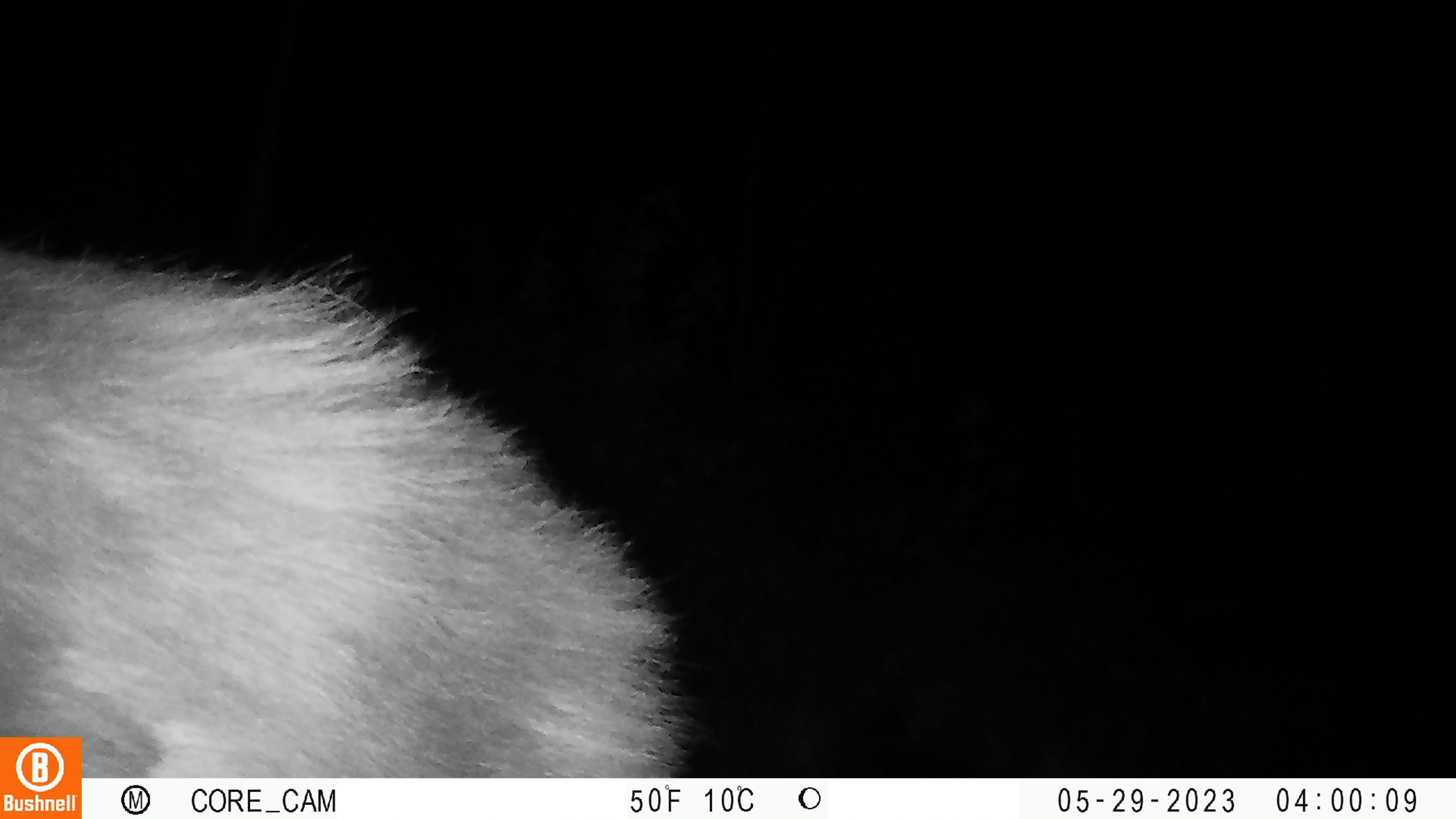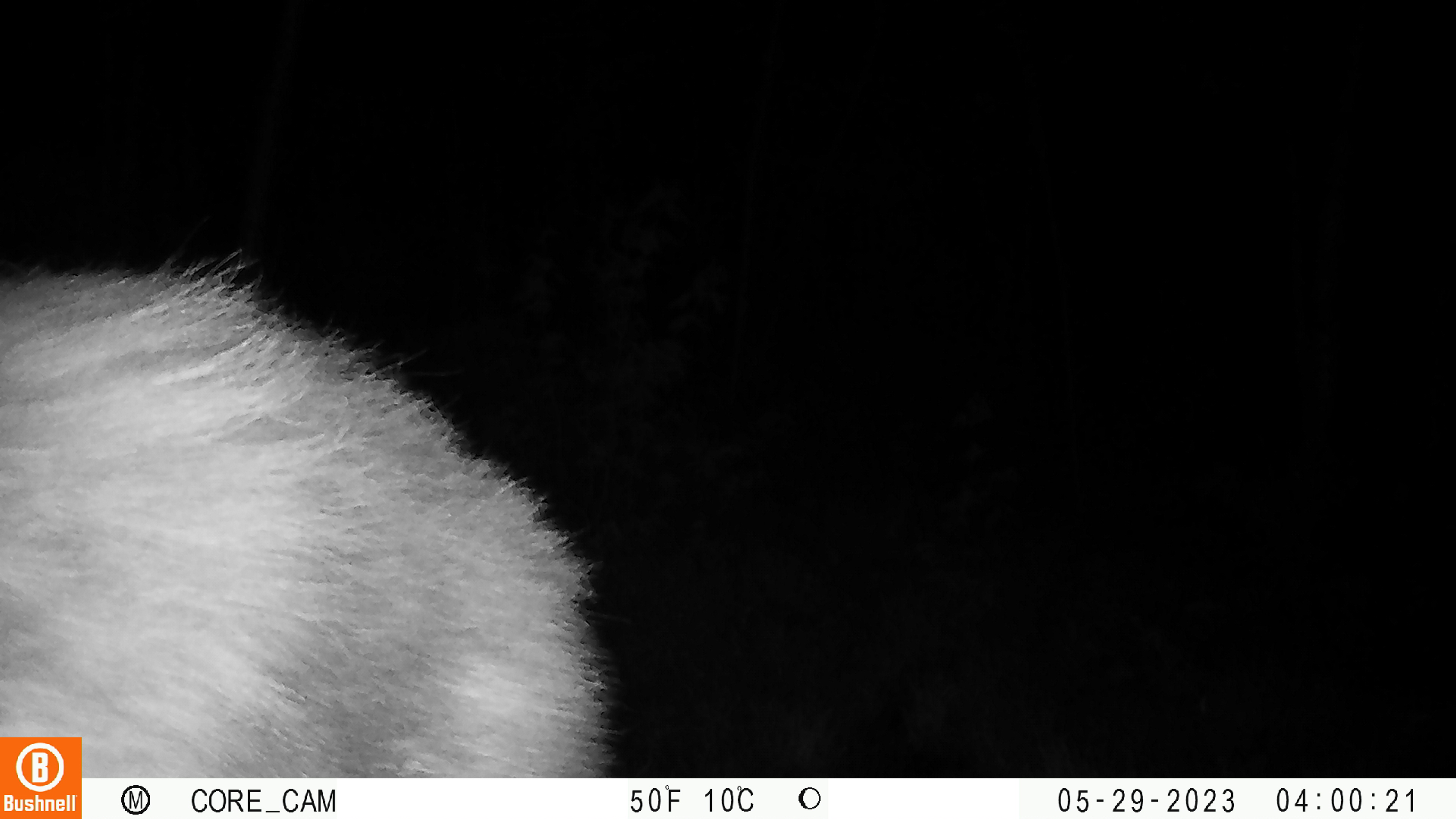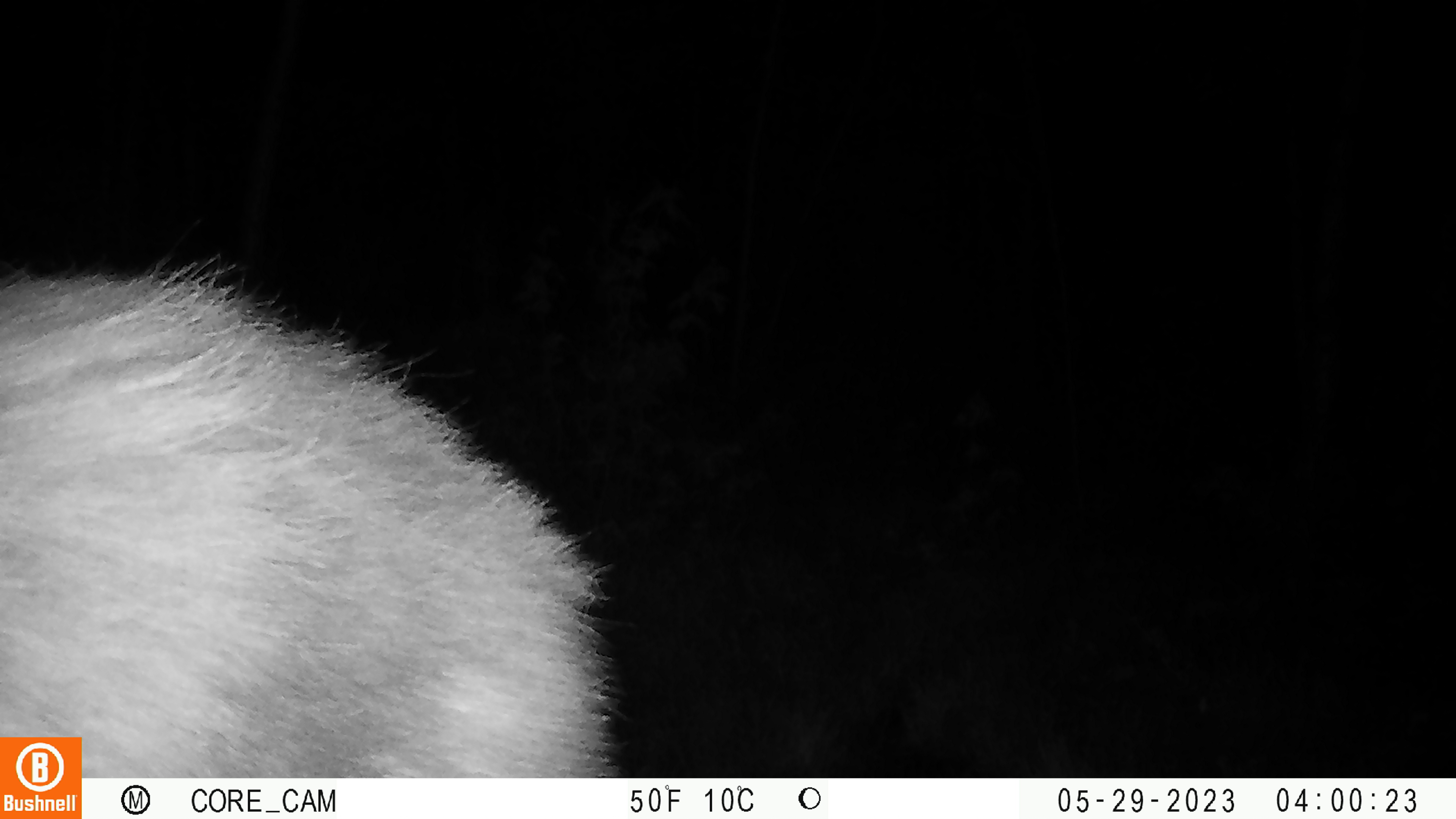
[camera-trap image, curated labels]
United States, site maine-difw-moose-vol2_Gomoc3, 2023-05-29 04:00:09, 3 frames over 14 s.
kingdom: Animalia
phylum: Chordata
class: Mammalia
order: Artiodactyla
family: Cervidae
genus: Alces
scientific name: Alces alces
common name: moose